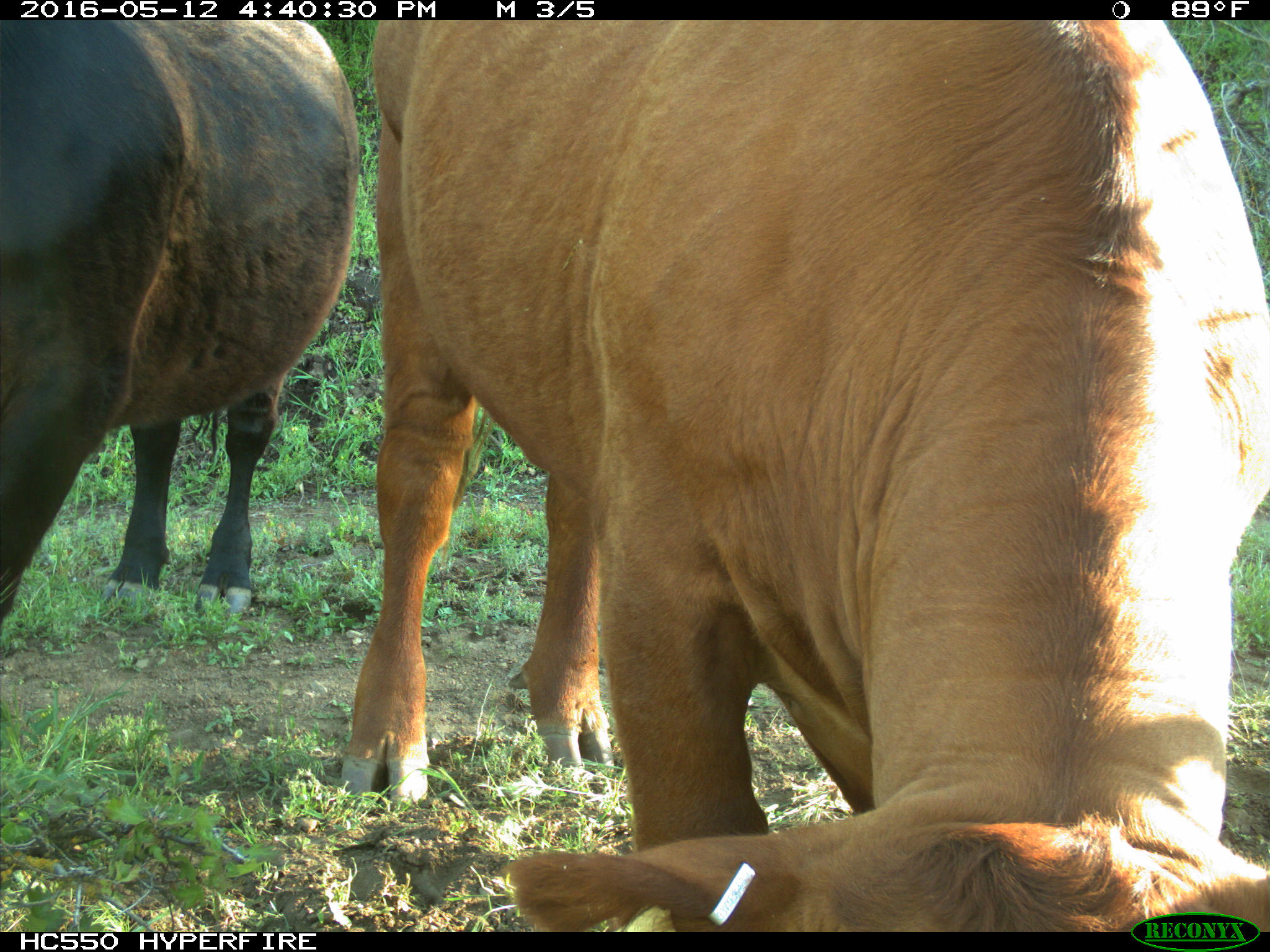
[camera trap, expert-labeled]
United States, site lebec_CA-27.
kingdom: Animalia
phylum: Chordata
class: Mammalia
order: Artiodactyla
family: Bovidae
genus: Bos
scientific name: Bos taurus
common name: domestic cow